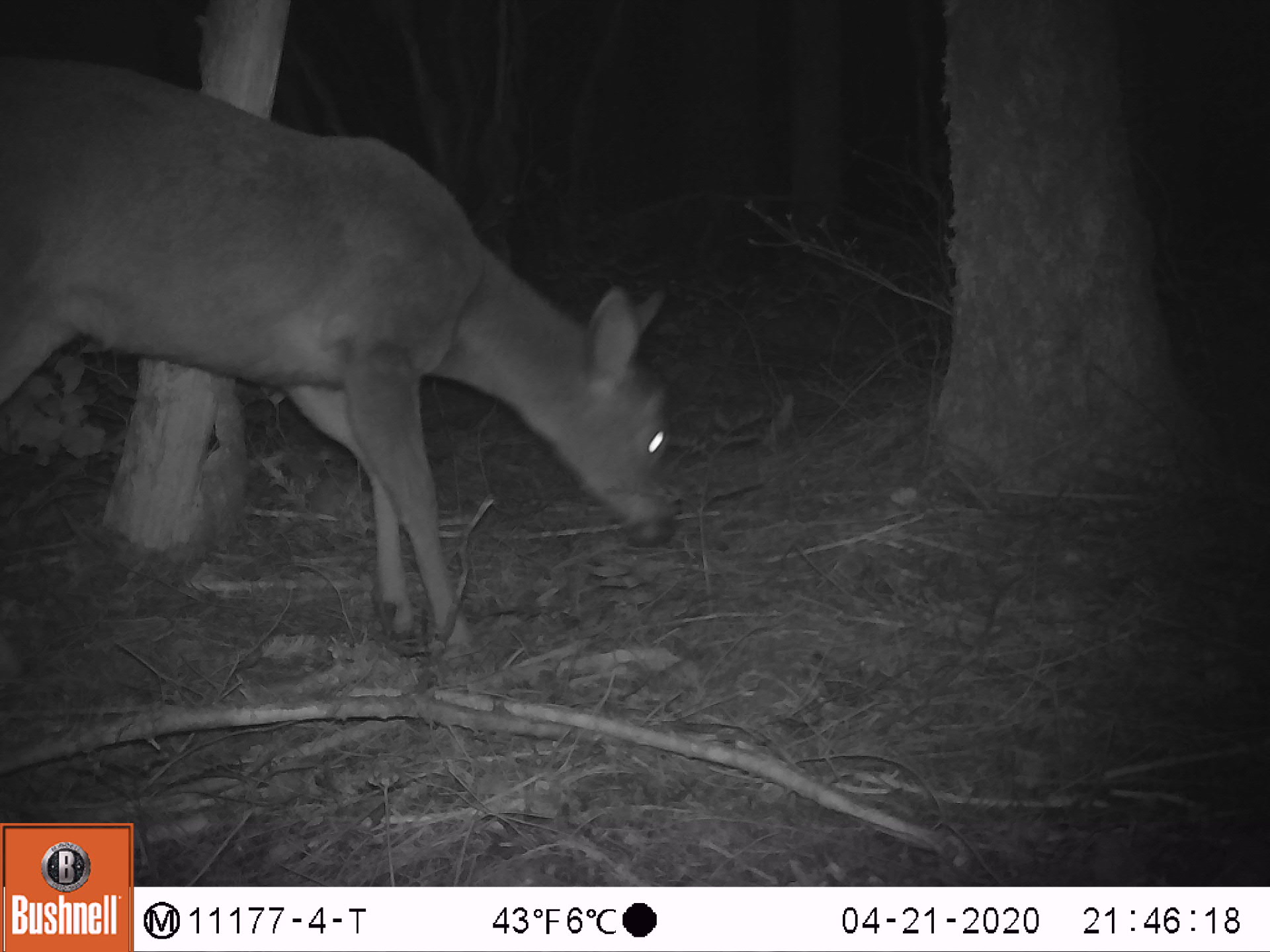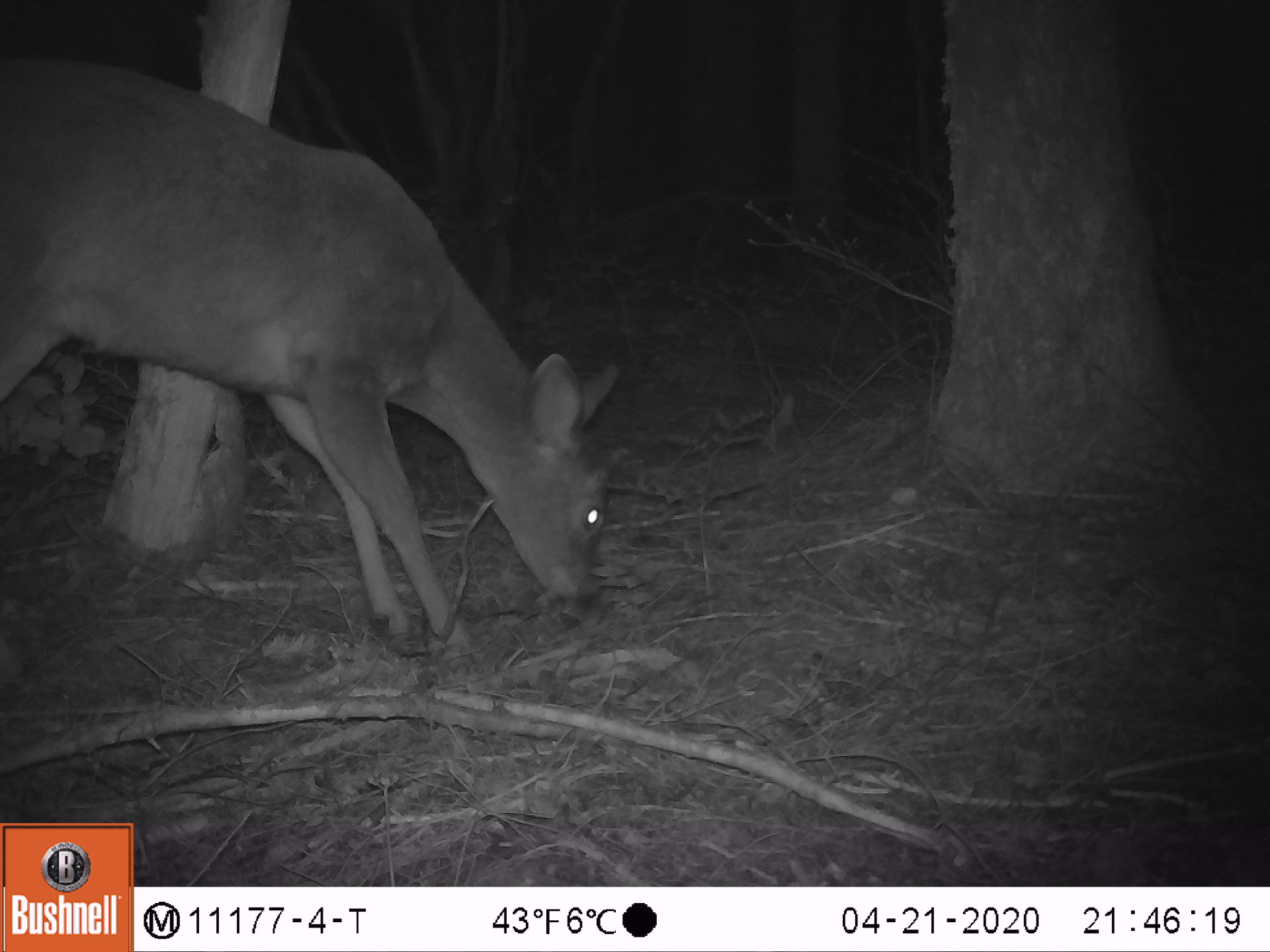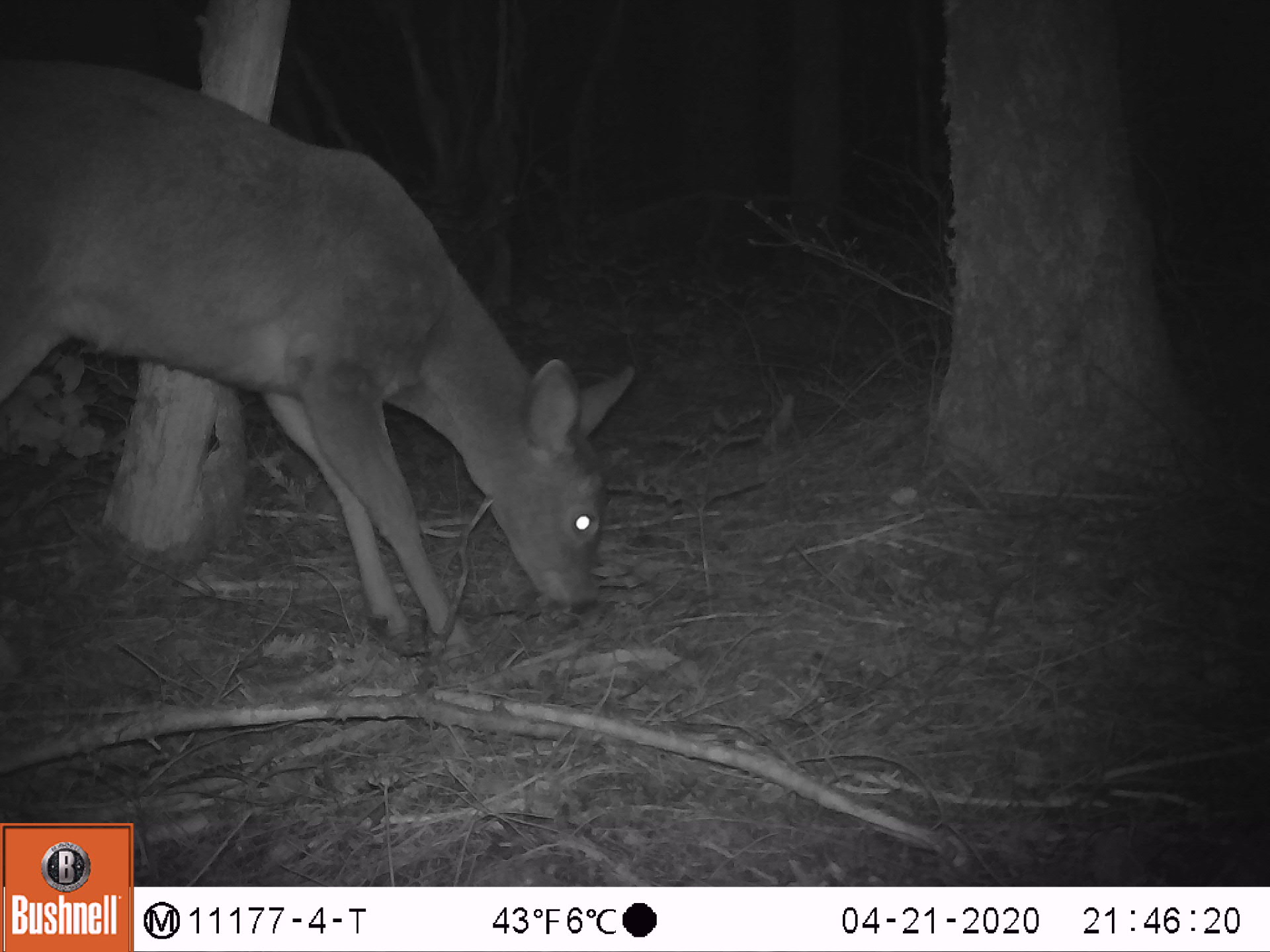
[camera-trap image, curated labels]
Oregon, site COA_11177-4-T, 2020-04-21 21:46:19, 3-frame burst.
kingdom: Animalia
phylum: Chordata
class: Mammalia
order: Artiodactyla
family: Cervidae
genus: Odocoileus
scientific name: Odocoileus hemionus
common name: black-tailed deer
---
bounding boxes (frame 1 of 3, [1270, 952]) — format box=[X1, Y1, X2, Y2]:
black-tailed deer: box=[7, 38, 684, 660]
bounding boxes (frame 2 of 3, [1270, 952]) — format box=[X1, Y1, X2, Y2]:
black-tailed deer: box=[7, 38, 627, 663]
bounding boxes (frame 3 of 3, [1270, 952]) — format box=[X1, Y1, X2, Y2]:
black-tailed deer: box=[9, 38, 642, 653]